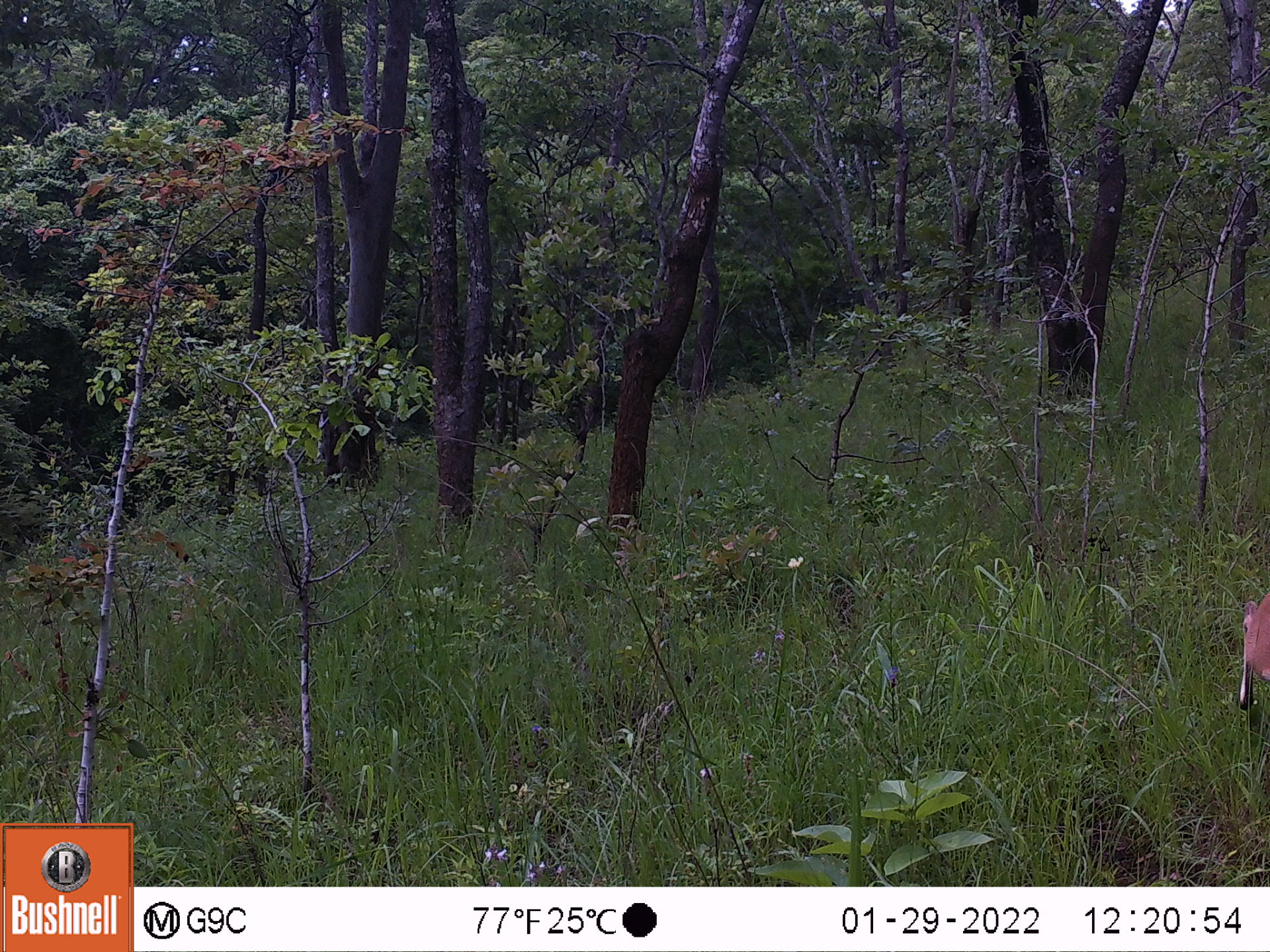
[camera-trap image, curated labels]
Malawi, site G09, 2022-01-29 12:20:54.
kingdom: Animalia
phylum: Chordata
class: Mammalia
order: Artiodactyla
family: Bovidae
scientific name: Antilopinae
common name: small antelope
Small antelope (Antilopinae), count 1.